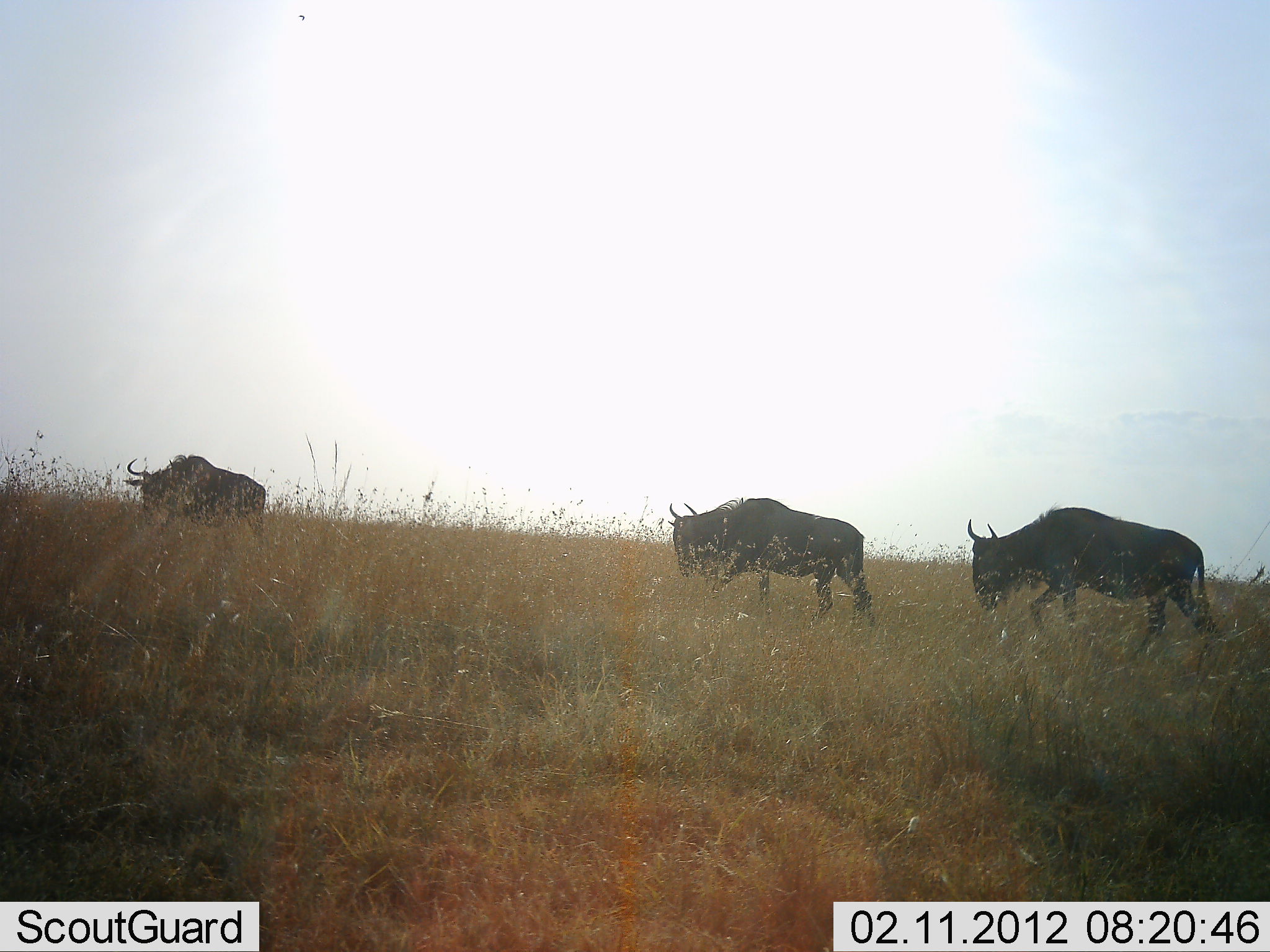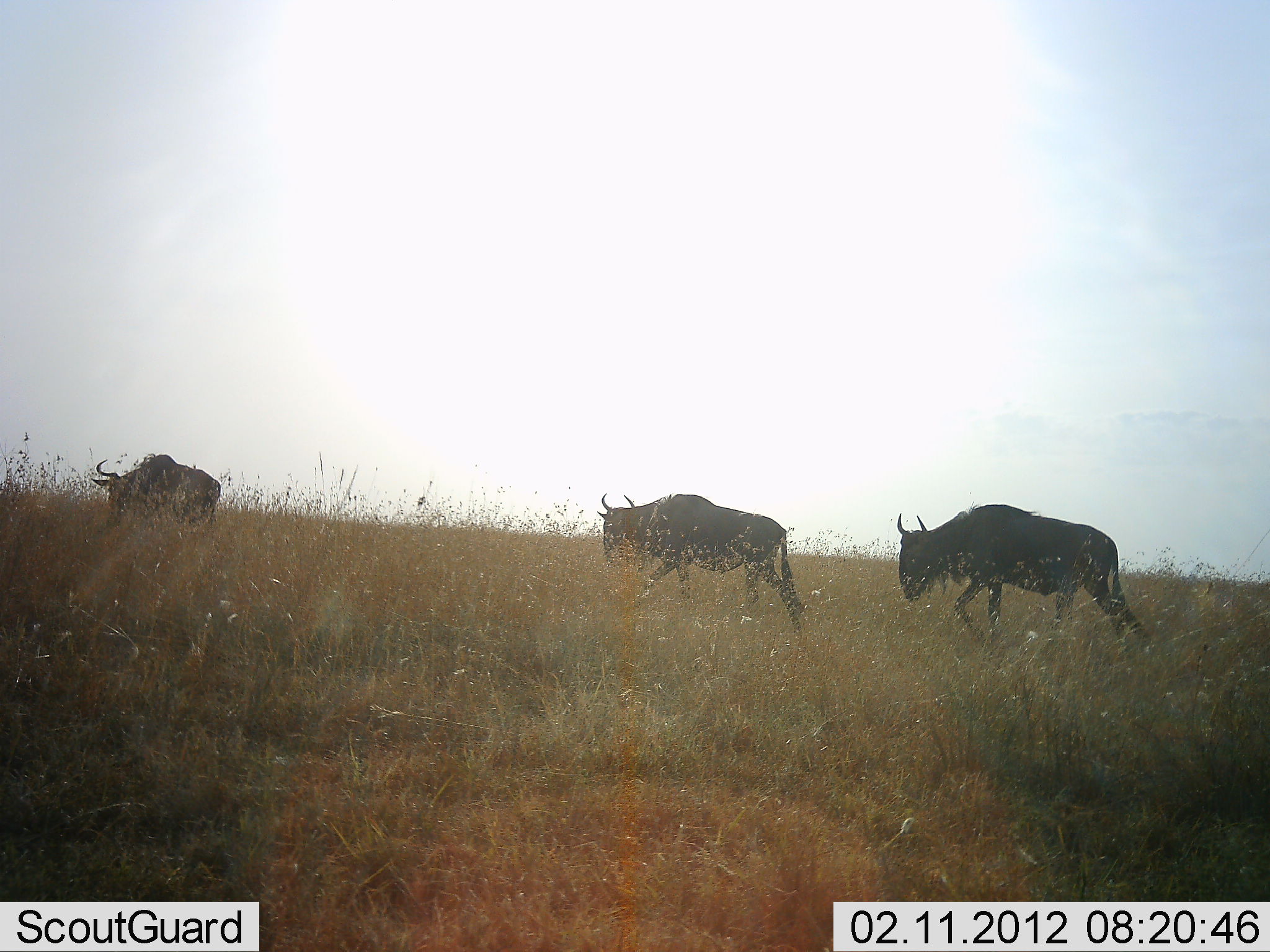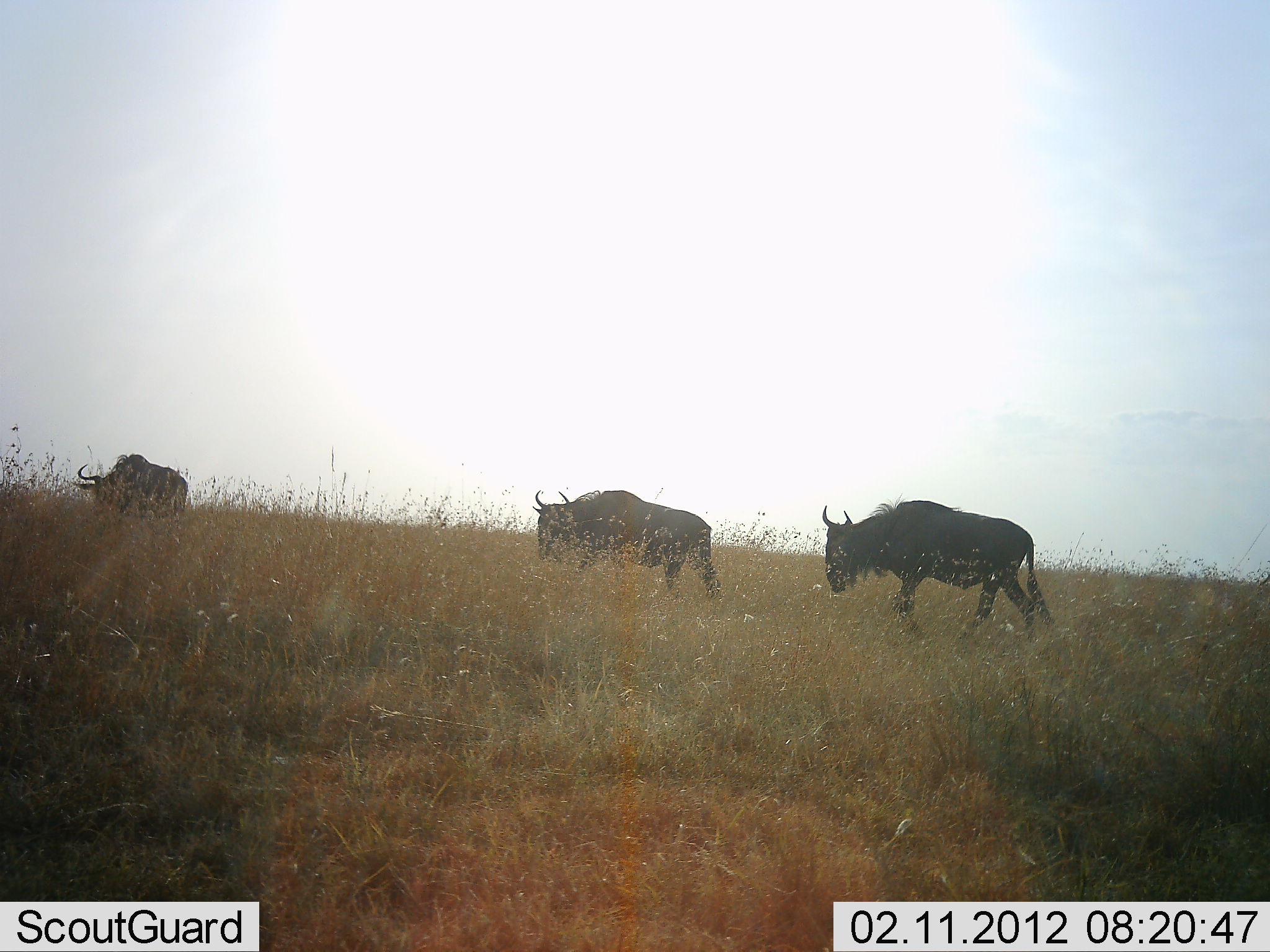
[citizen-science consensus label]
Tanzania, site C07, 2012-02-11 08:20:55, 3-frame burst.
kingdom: Animalia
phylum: Chordata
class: Mammalia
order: Artiodactyla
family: Bovidae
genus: Connochaetes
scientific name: Connochaetes taurinus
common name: blue wildebeest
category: wildebeest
Wildebeest (blue wildebeest) (Connochaetes taurinus), count 3. Behavior (volunteer vote fractions): standing 0%, resting 3%, moving 97%, interacting 0%. Young present (vote fraction): 0%. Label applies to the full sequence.